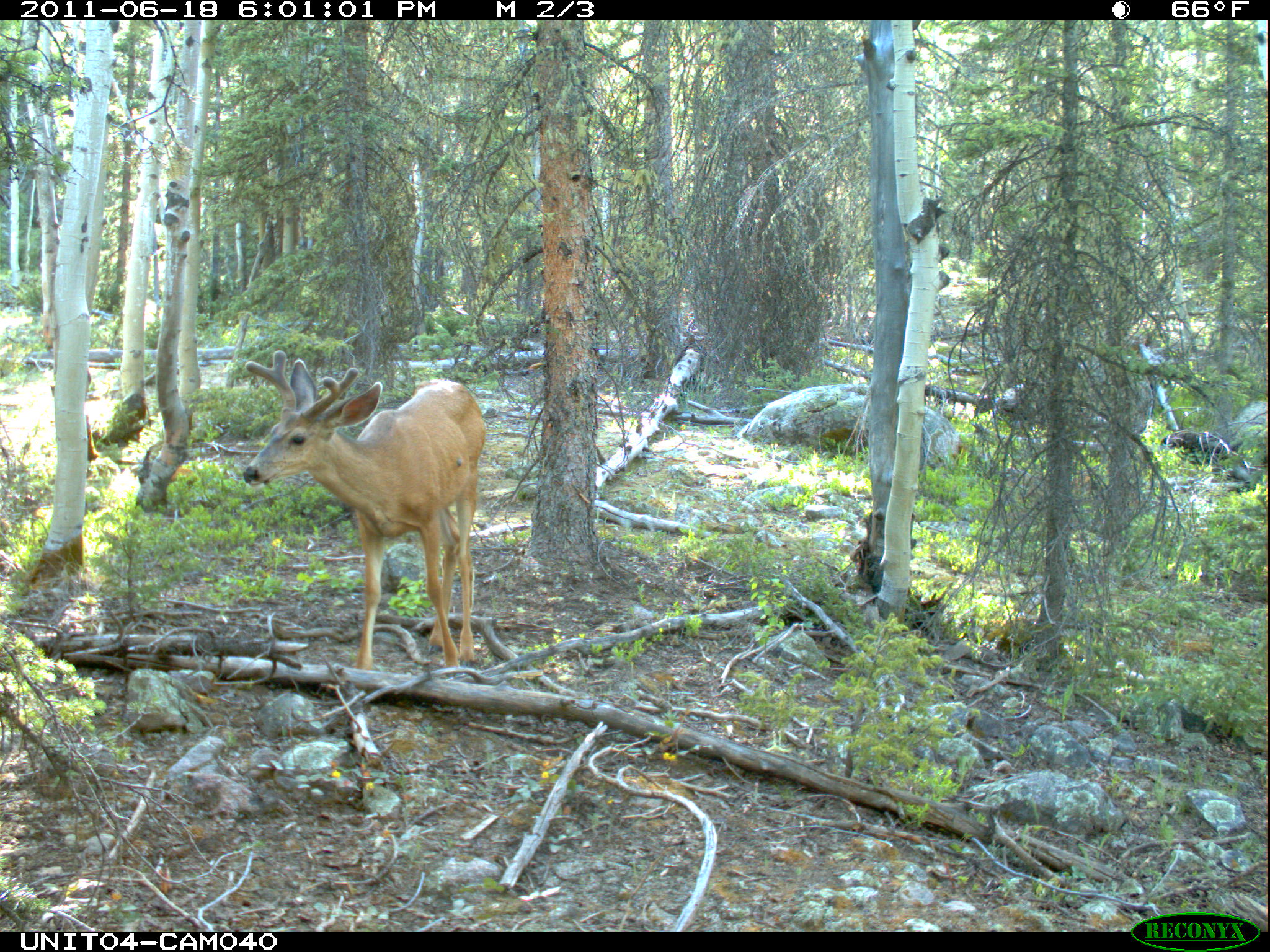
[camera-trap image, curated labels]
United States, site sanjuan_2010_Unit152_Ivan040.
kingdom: Animalia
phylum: Chordata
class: Mammalia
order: Artiodactyla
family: Cervidae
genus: Odocoileus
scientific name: Odocoileus hemionus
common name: mule deer